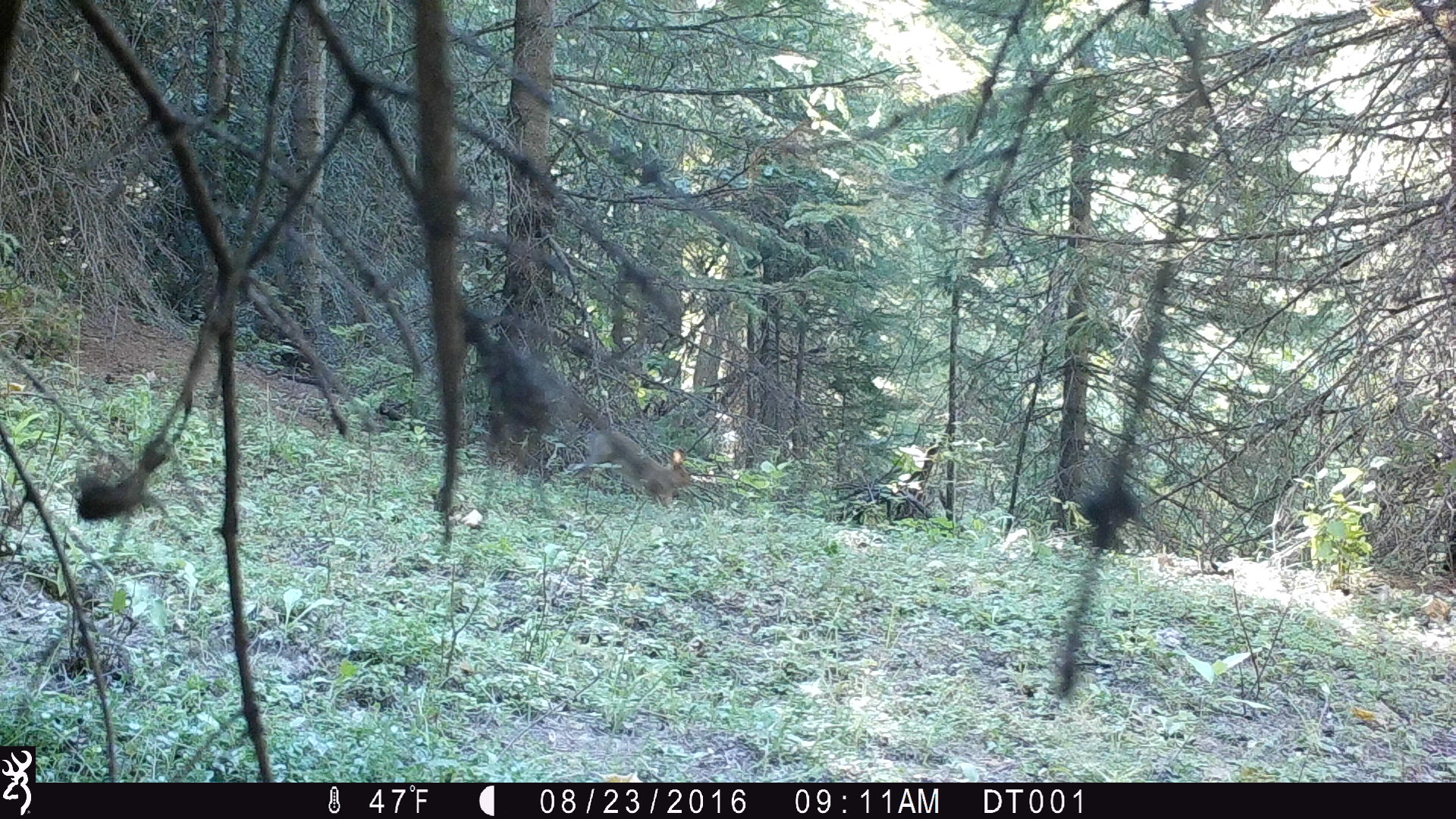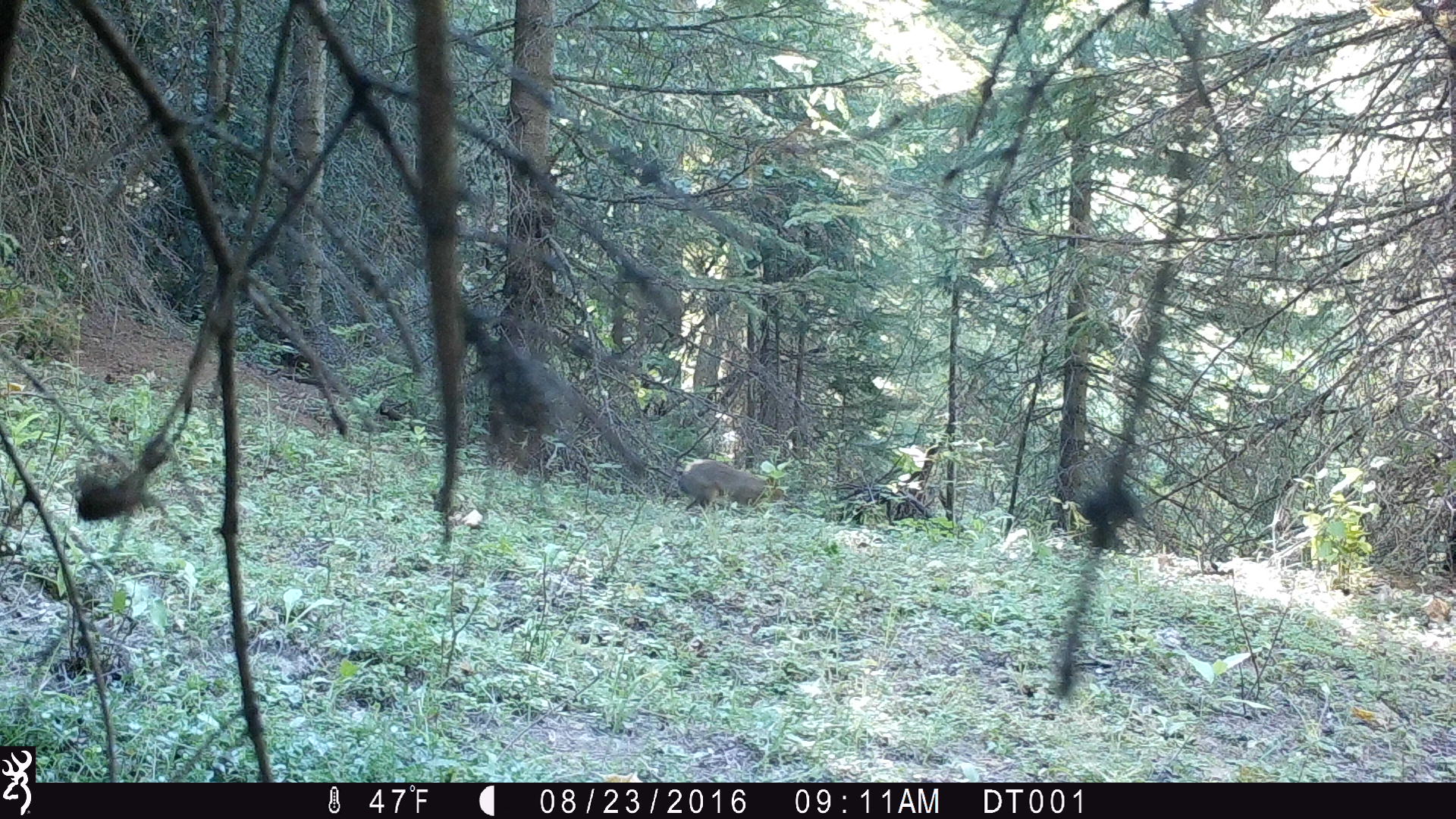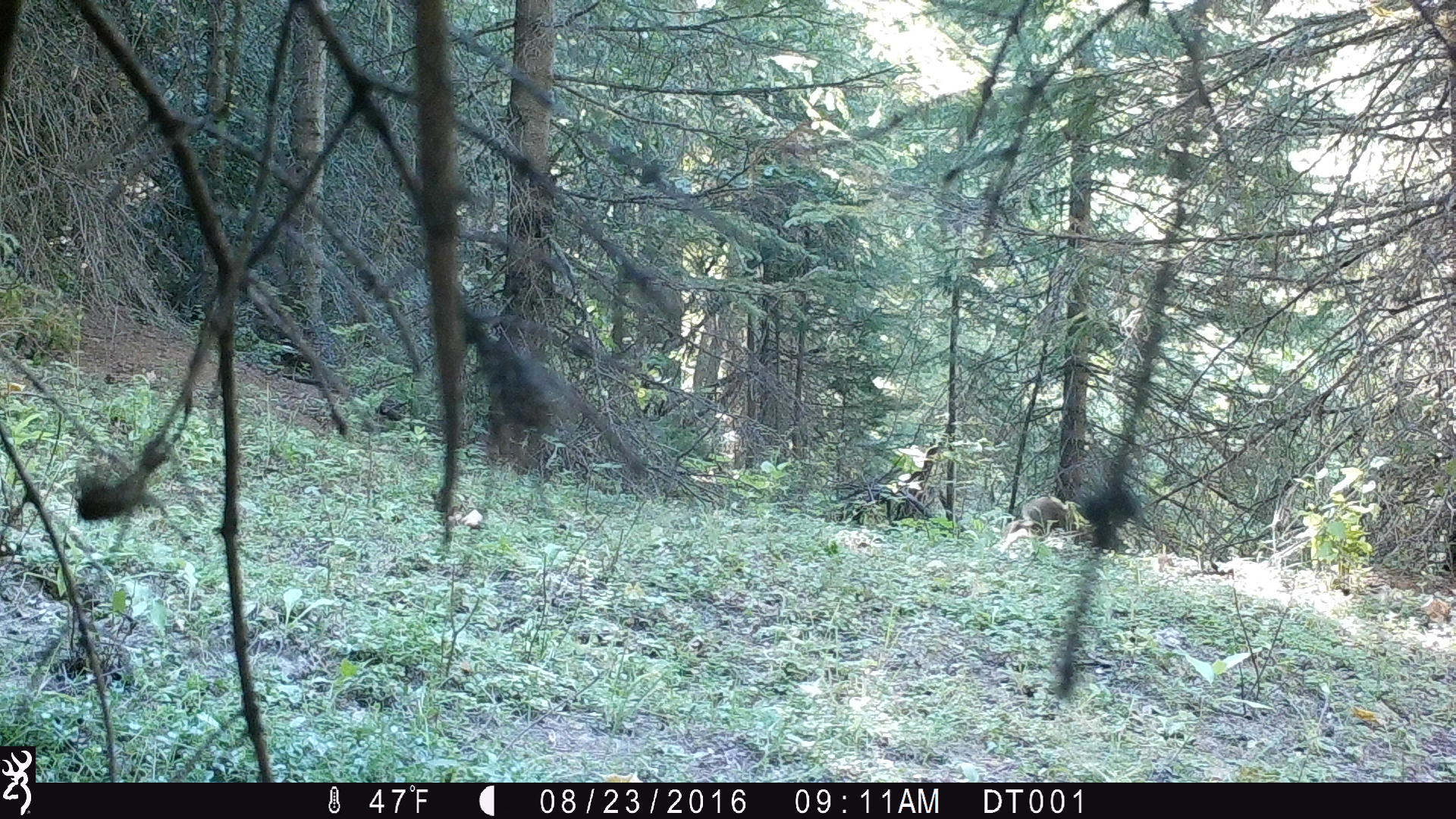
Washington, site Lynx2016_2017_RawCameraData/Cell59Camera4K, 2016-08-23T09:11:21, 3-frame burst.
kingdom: Animalia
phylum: Chordata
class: Mammalia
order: Lagomorpha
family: Leporidae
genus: Lepus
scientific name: Lepus americanus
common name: snowshoe hare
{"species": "Lepus americanus (snowshoe hare)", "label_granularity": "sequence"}